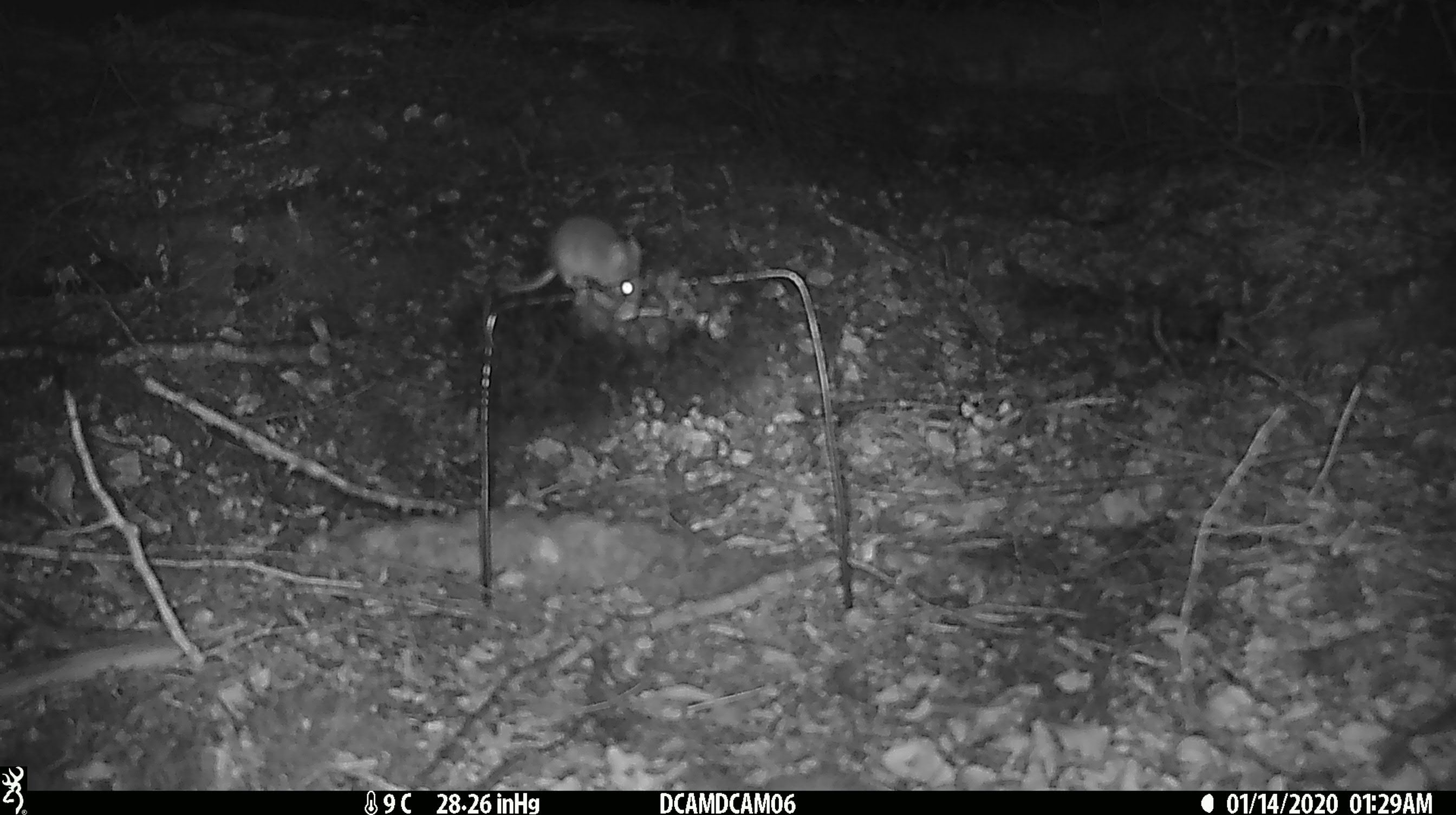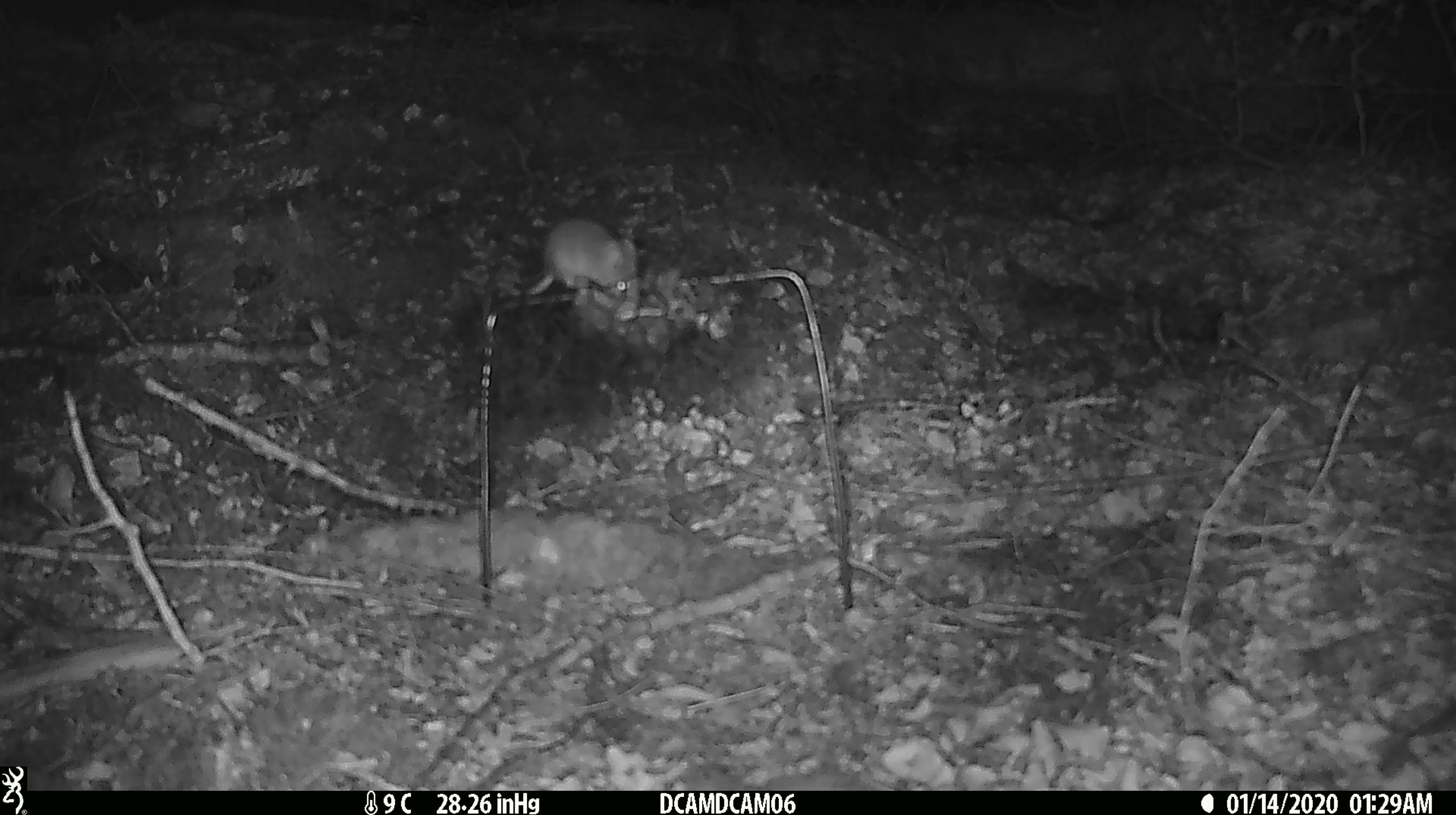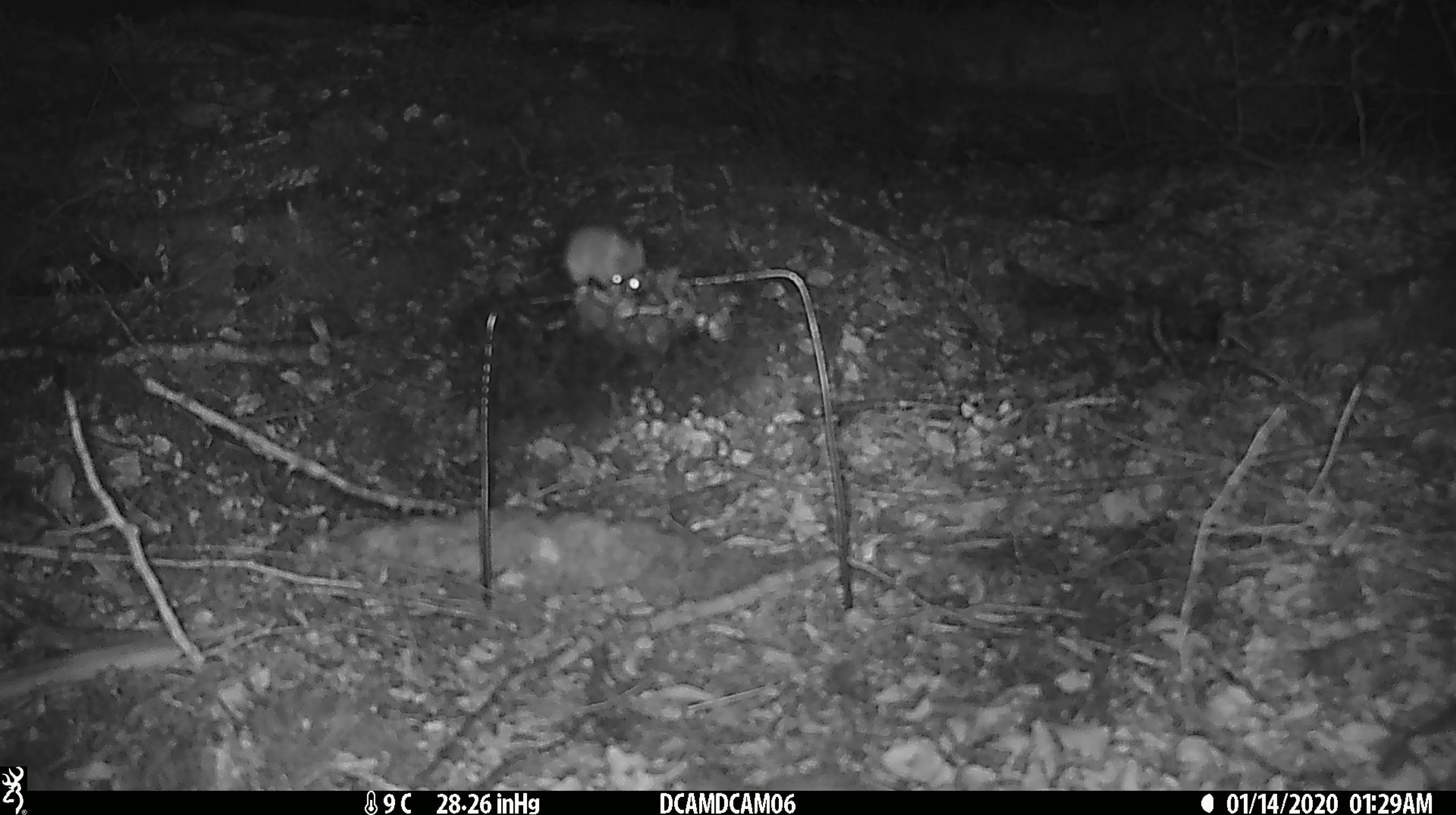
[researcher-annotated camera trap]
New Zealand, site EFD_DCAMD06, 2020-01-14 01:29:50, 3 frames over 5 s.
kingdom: Animalia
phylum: Chordata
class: Mammalia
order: Rodentia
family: Muridae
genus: Mus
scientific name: Mus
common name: mouse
Mouse (Mus).